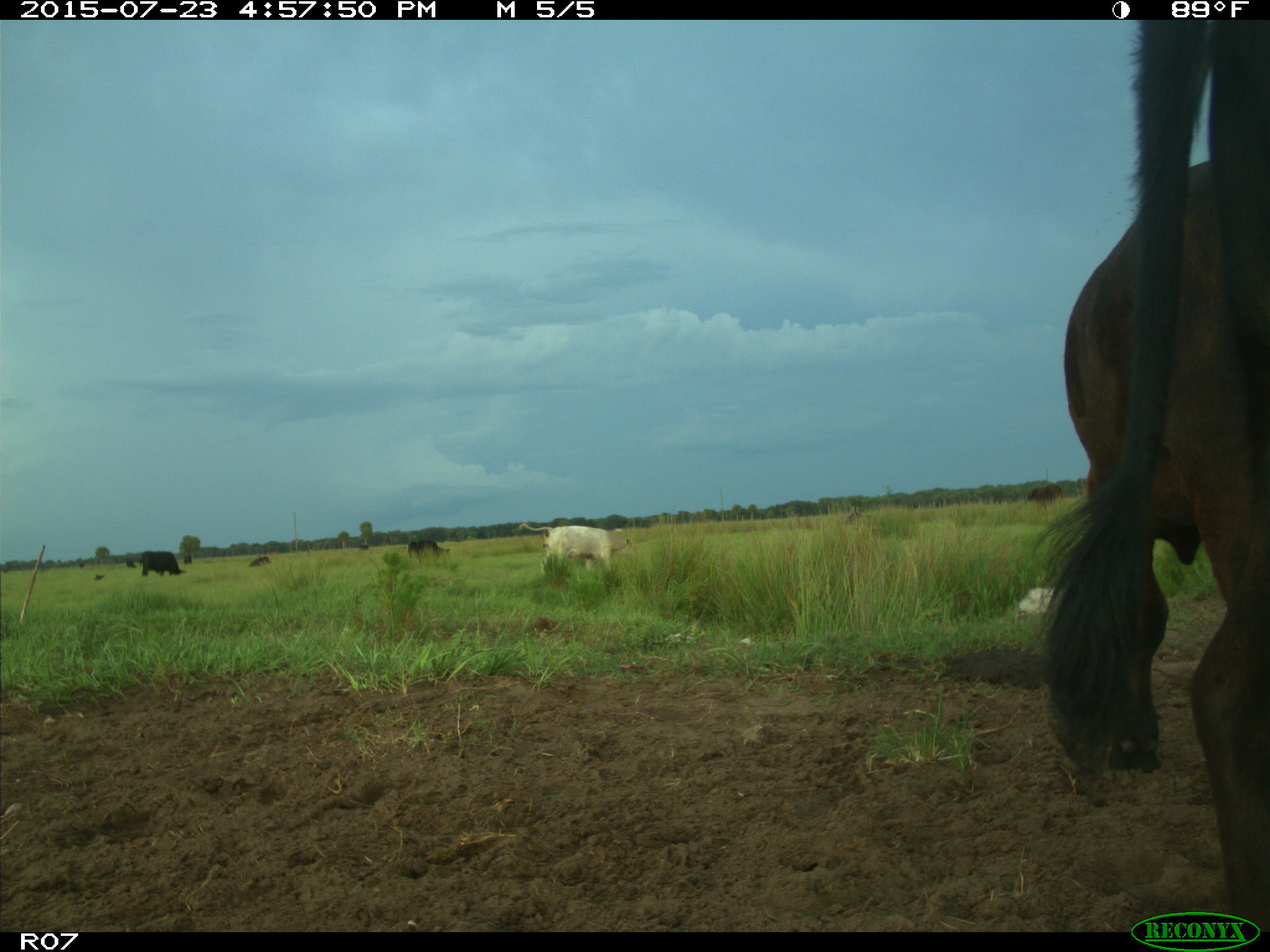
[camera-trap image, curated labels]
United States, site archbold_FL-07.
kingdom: Animalia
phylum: Chordata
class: Mammalia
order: Artiodactyla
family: Bovidae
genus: Bos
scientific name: Bos taurus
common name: domestic cow